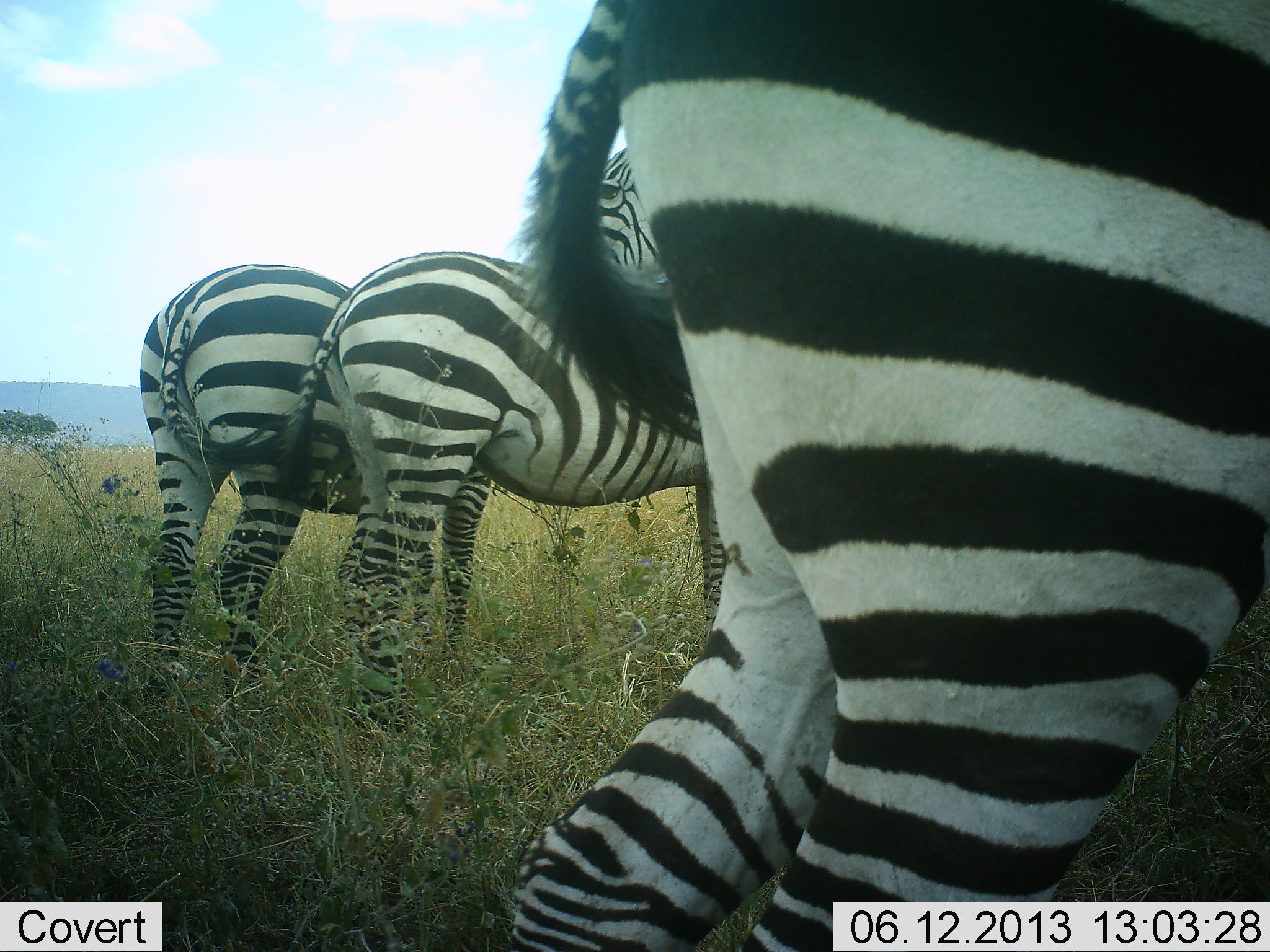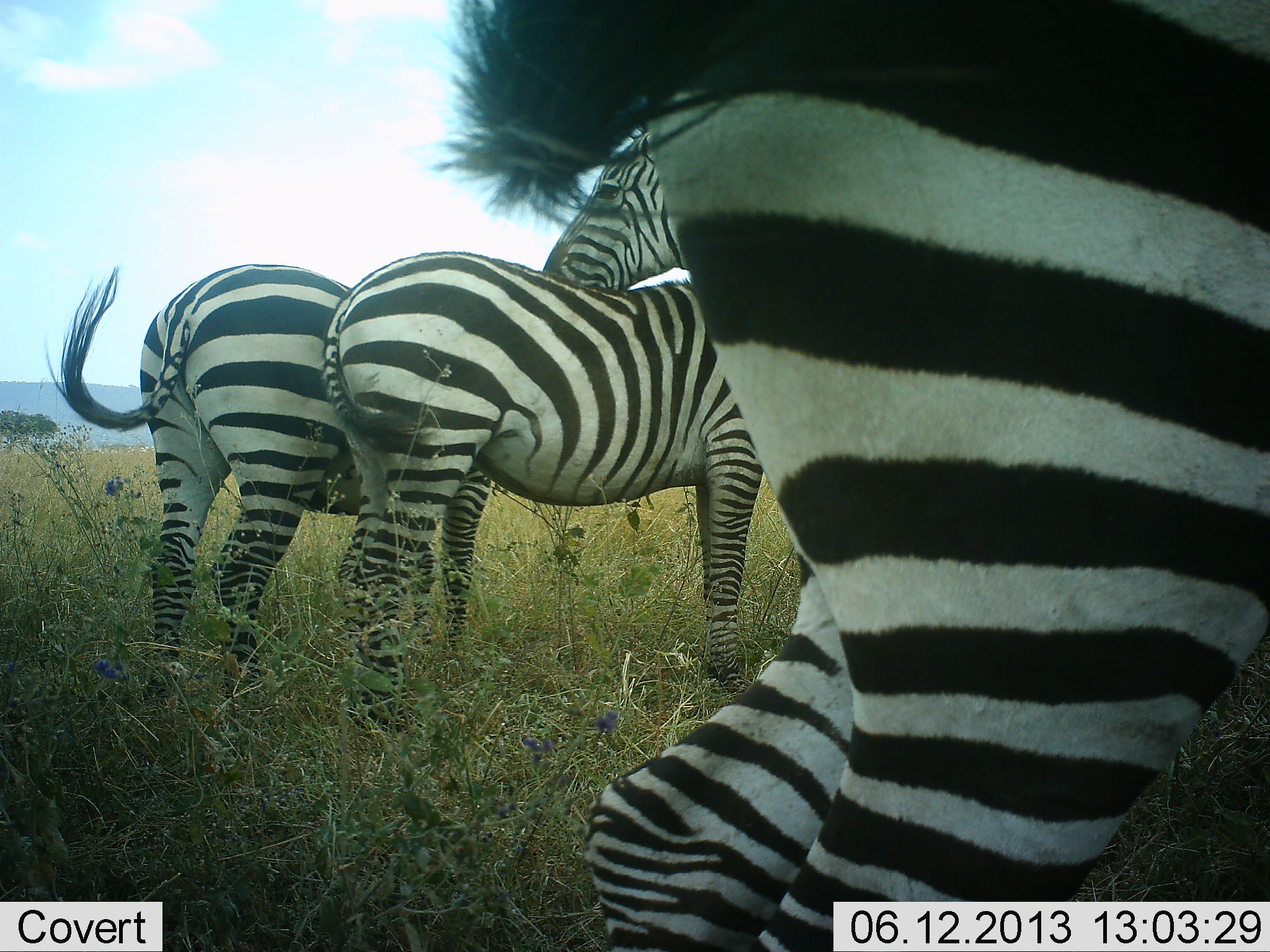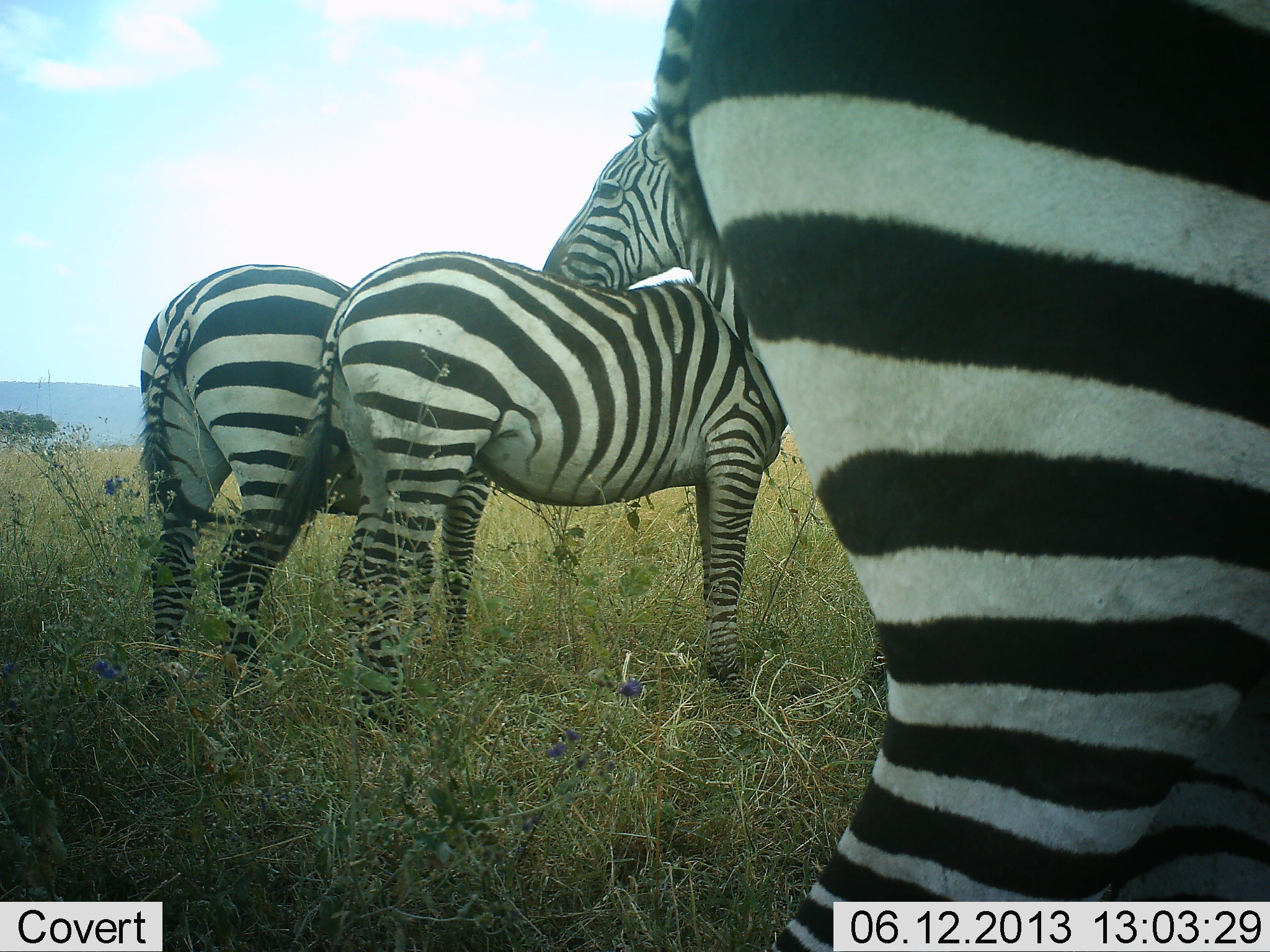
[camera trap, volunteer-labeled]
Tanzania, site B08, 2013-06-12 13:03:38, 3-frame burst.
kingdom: Animalia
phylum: Chordata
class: Mammalia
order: Perissodactyla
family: Equidae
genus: Equus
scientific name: Equus quagga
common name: plains zebra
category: zebra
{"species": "zebra (plains zebra) (Equus quagga)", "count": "4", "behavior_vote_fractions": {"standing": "90%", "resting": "7%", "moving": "10%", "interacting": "41%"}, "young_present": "0%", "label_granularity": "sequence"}